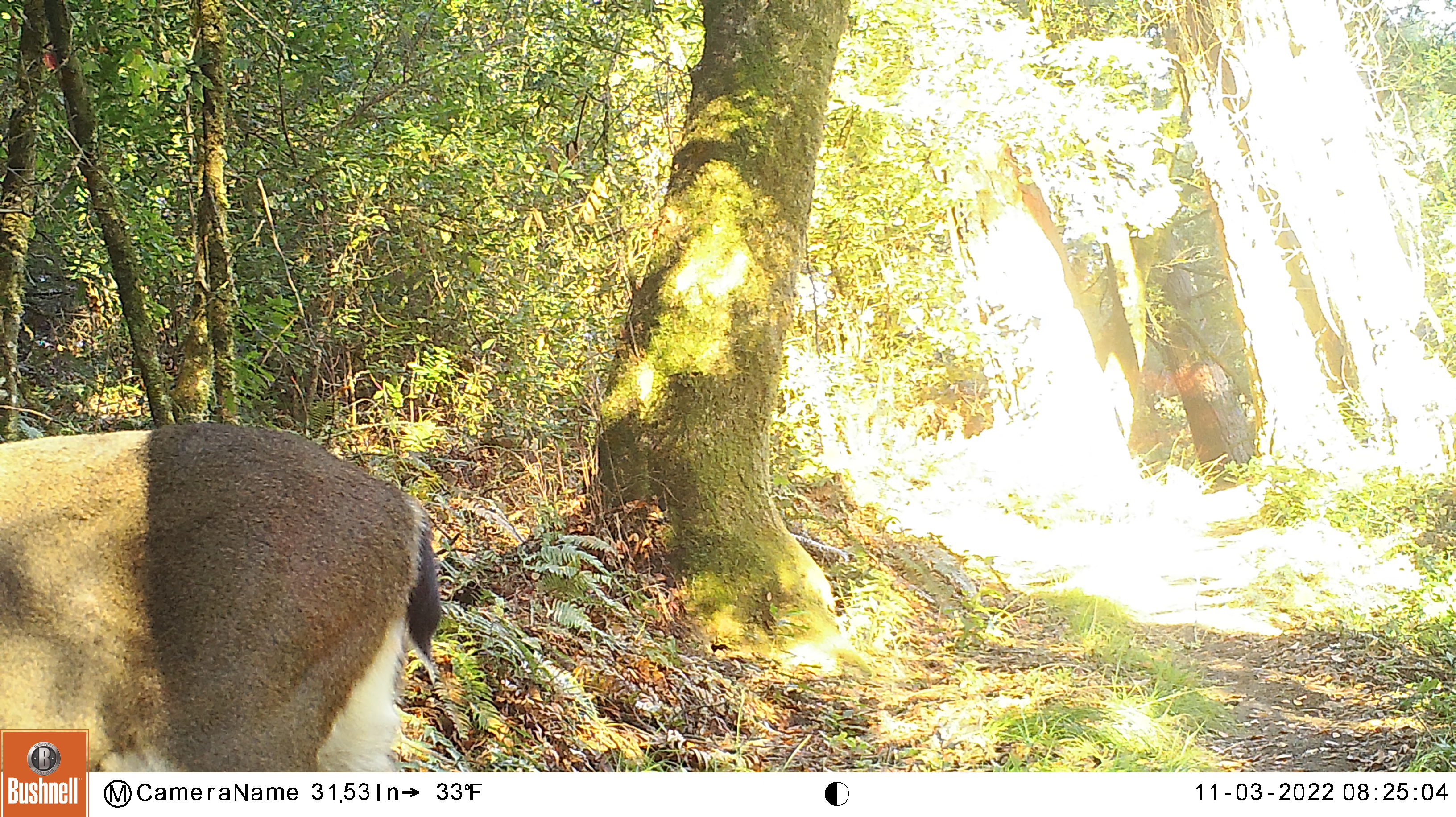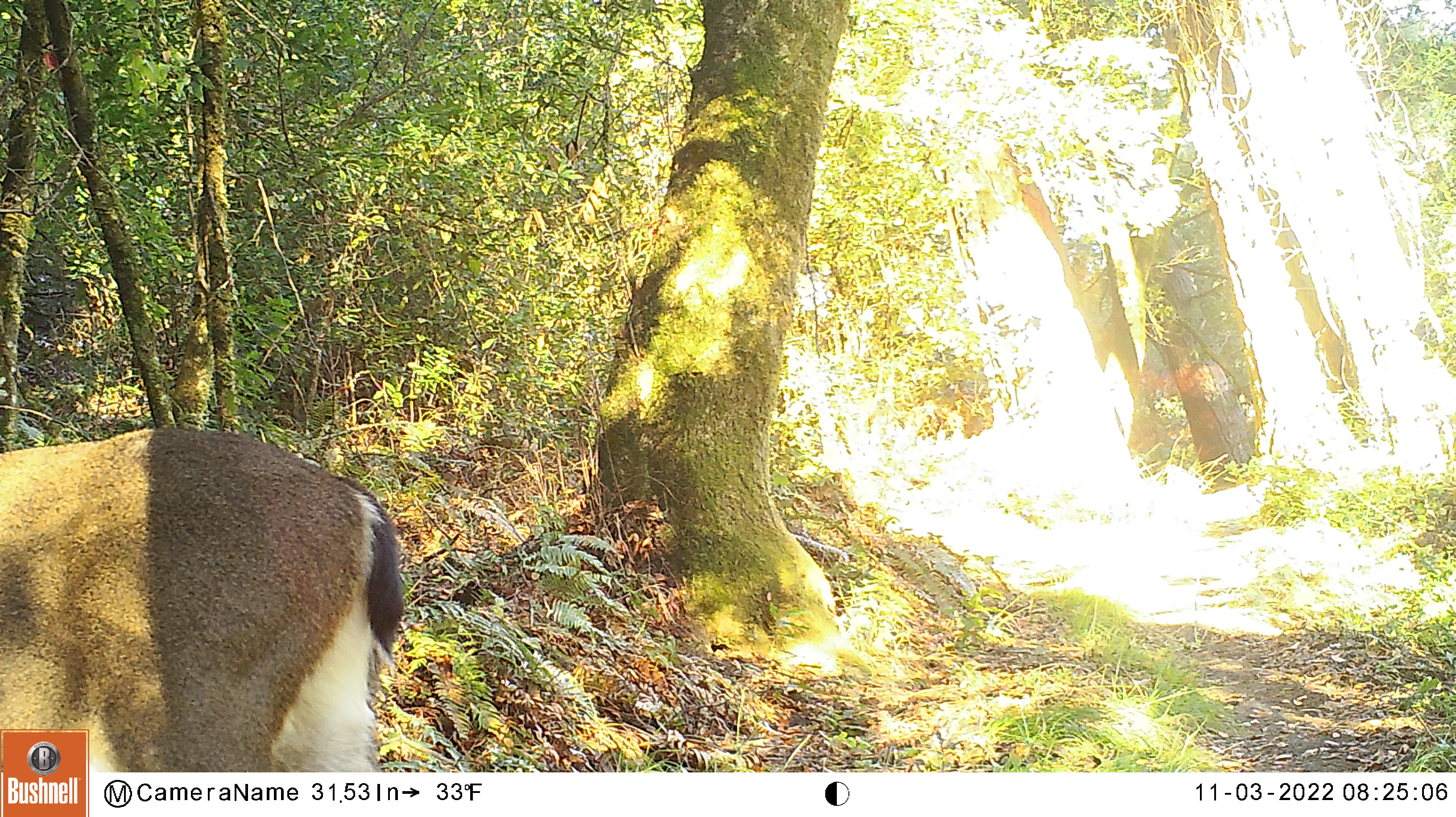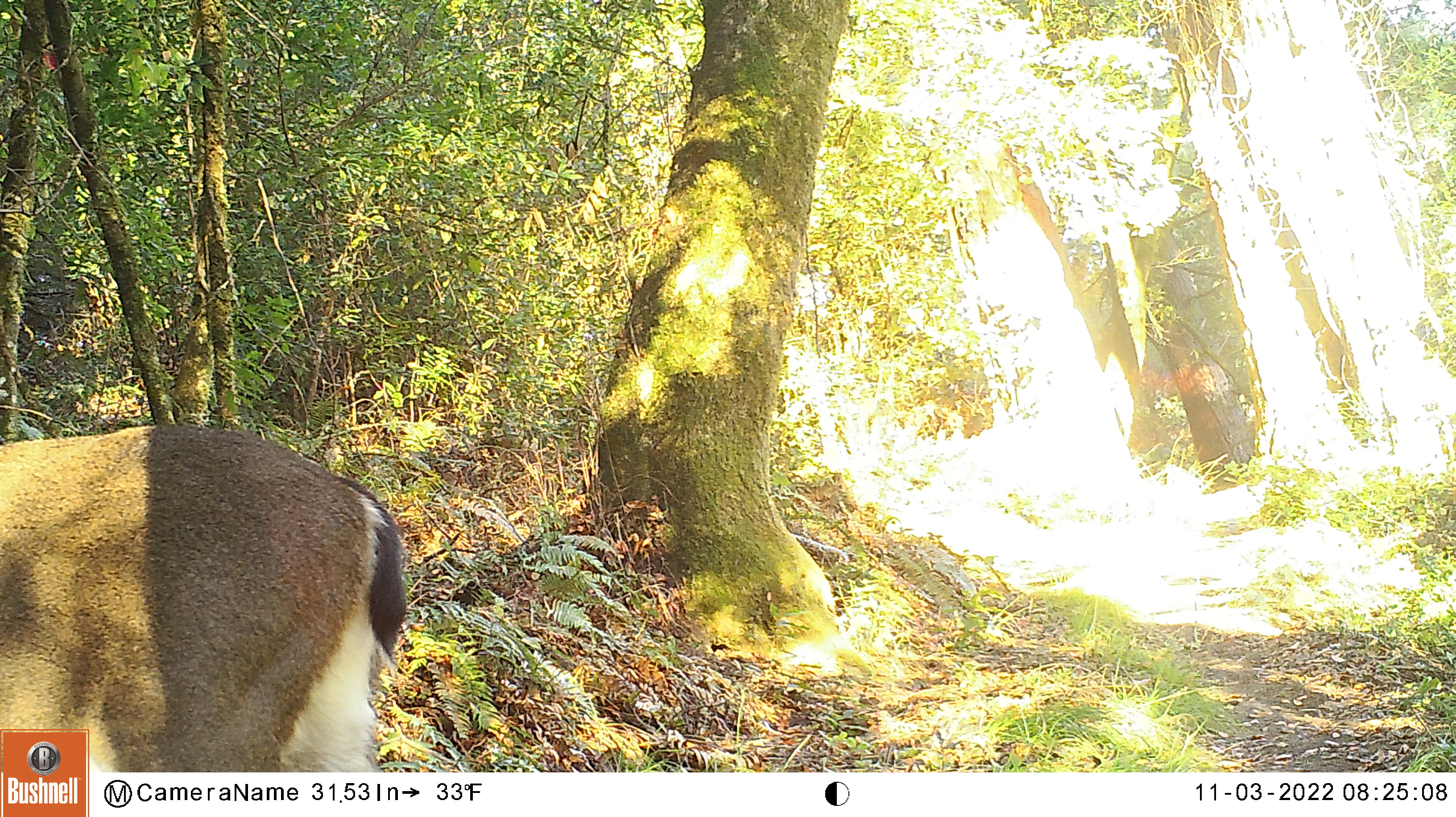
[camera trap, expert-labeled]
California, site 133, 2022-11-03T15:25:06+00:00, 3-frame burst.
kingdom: Animalia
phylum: Chordata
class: Mammalia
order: Artiodactyla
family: Cervidae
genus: Odocoileus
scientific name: Odocoileus hemionus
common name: mule deer